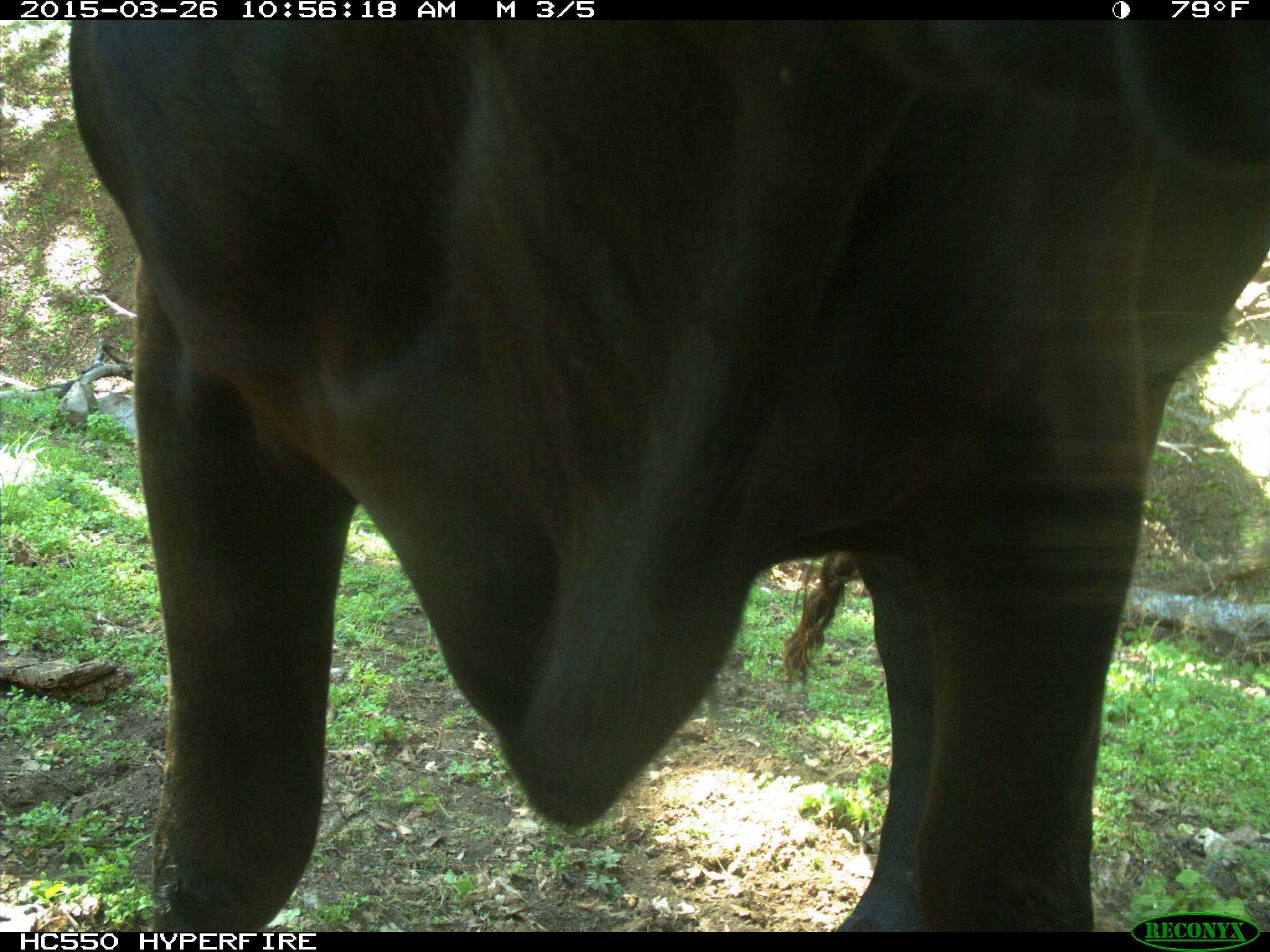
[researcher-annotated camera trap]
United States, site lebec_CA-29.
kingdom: Animalia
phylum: Chordata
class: Mammalia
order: Artiodactyla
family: Bovidae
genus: Bos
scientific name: Bos taurus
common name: domestic cow